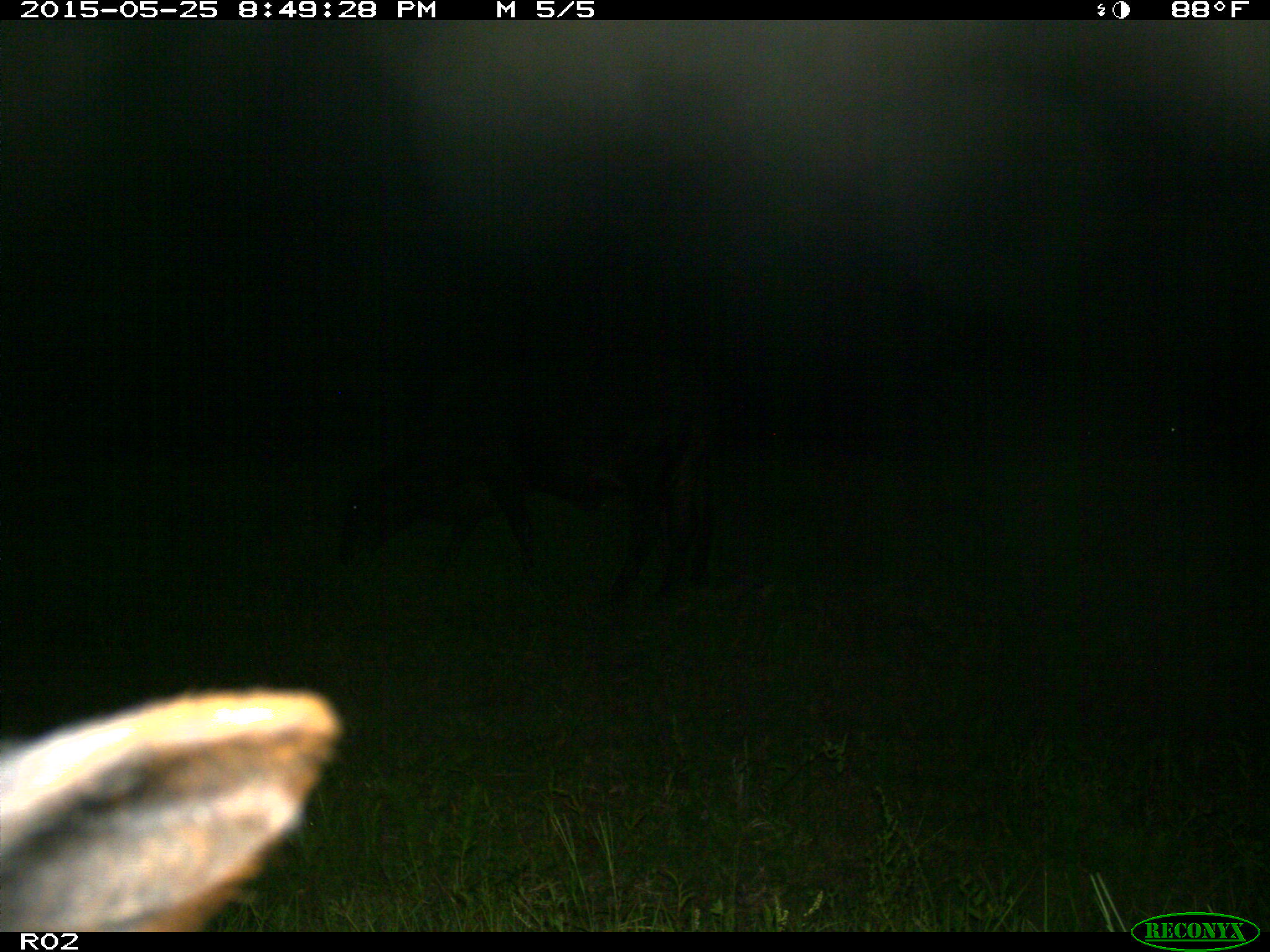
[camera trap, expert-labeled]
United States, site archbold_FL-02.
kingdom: Animalia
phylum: Chordata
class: Mammalia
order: Artiodactyla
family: Bovidae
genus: Bos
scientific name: Bos taurus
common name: domestic cow